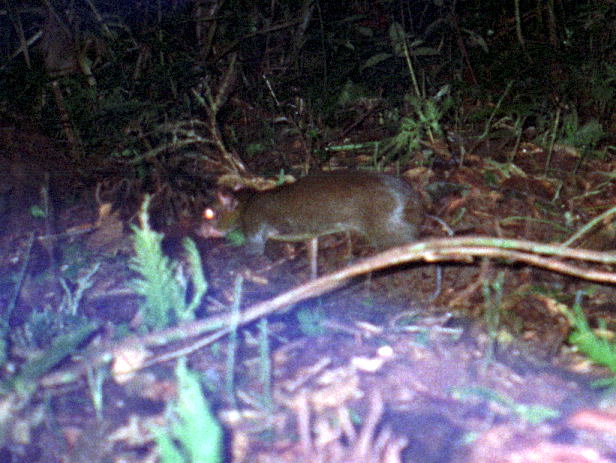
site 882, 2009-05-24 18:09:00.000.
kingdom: Animalia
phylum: Chordata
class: Mammalia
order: Rodentia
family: Dasyproctidae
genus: Myoprocta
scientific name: Myoprocta pratti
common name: green acouchi